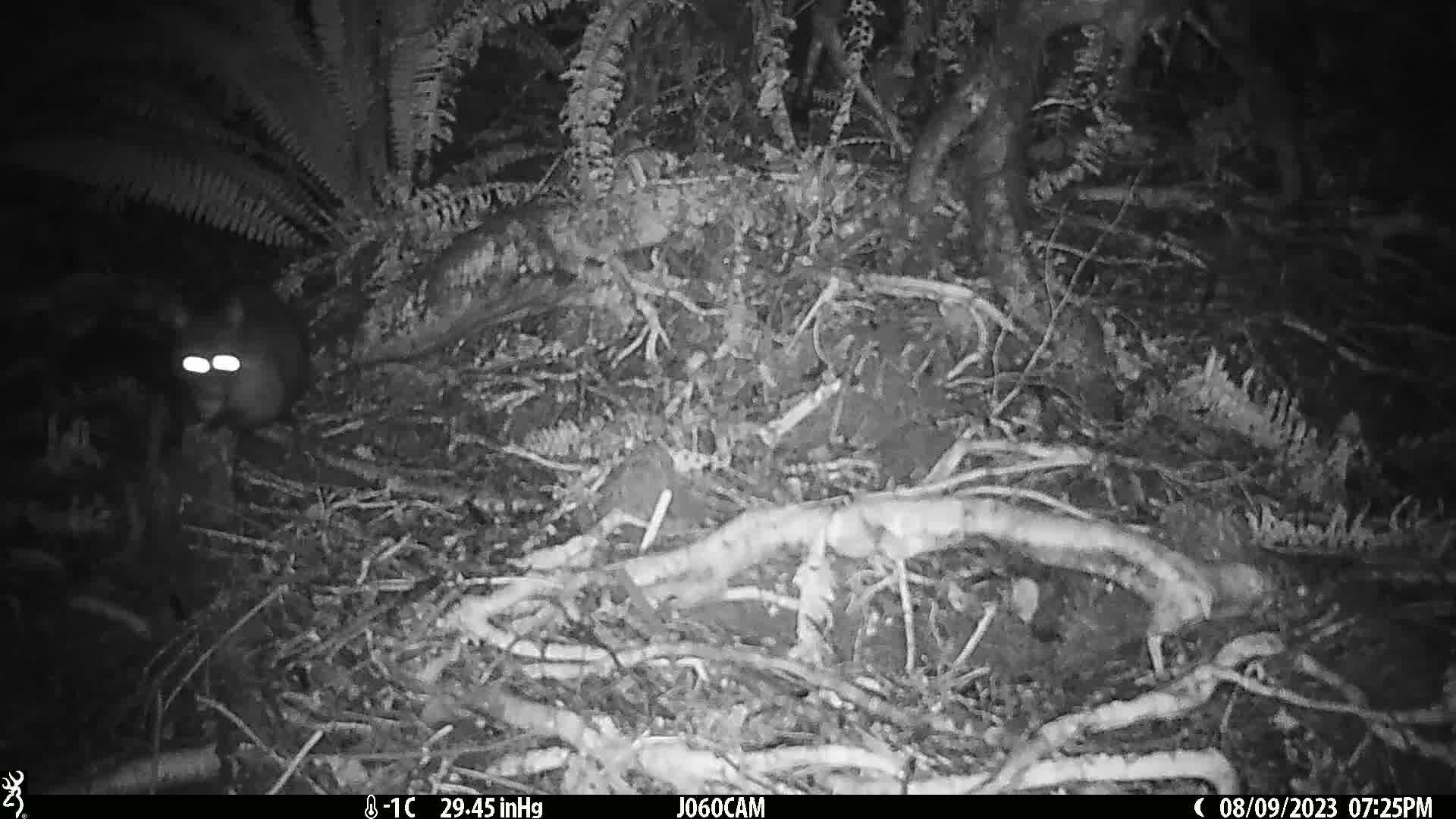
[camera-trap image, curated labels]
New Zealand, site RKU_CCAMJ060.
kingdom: Animalia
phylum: Chordata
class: Mammalia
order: Diprotodontia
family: Phalangeridae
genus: Trichosurus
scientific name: Trichosurus vulpecula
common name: common brushtail possum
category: possum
Possum (common brushtail possum) (Trichosurus vulpecula).